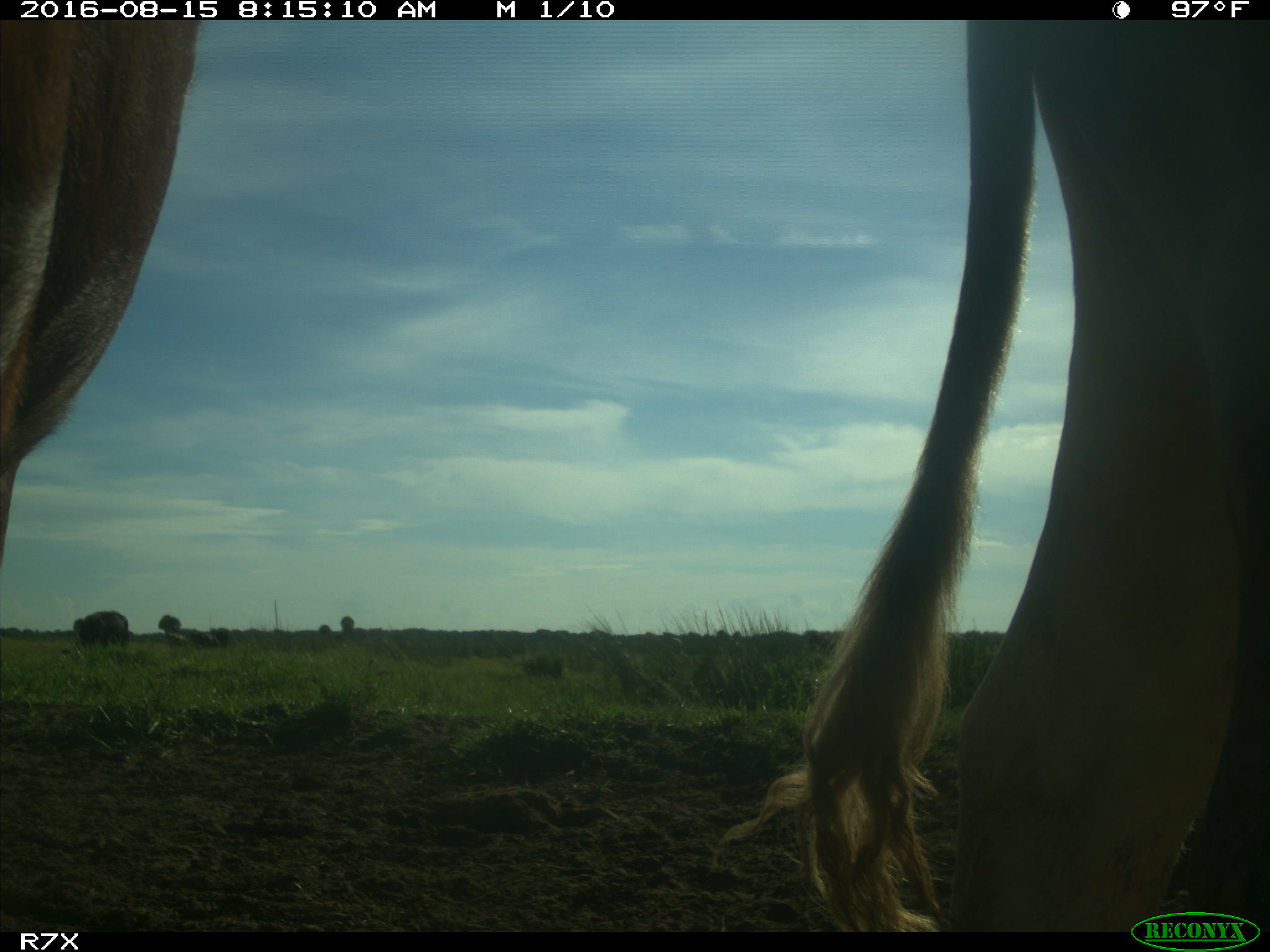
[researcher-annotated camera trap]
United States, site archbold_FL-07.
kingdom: Animalia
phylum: Chordata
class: Mammalia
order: Artiodactyla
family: Bovidae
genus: Bos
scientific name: Bos taurus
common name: domestic cow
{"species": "Bos taurus (domestic cow)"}